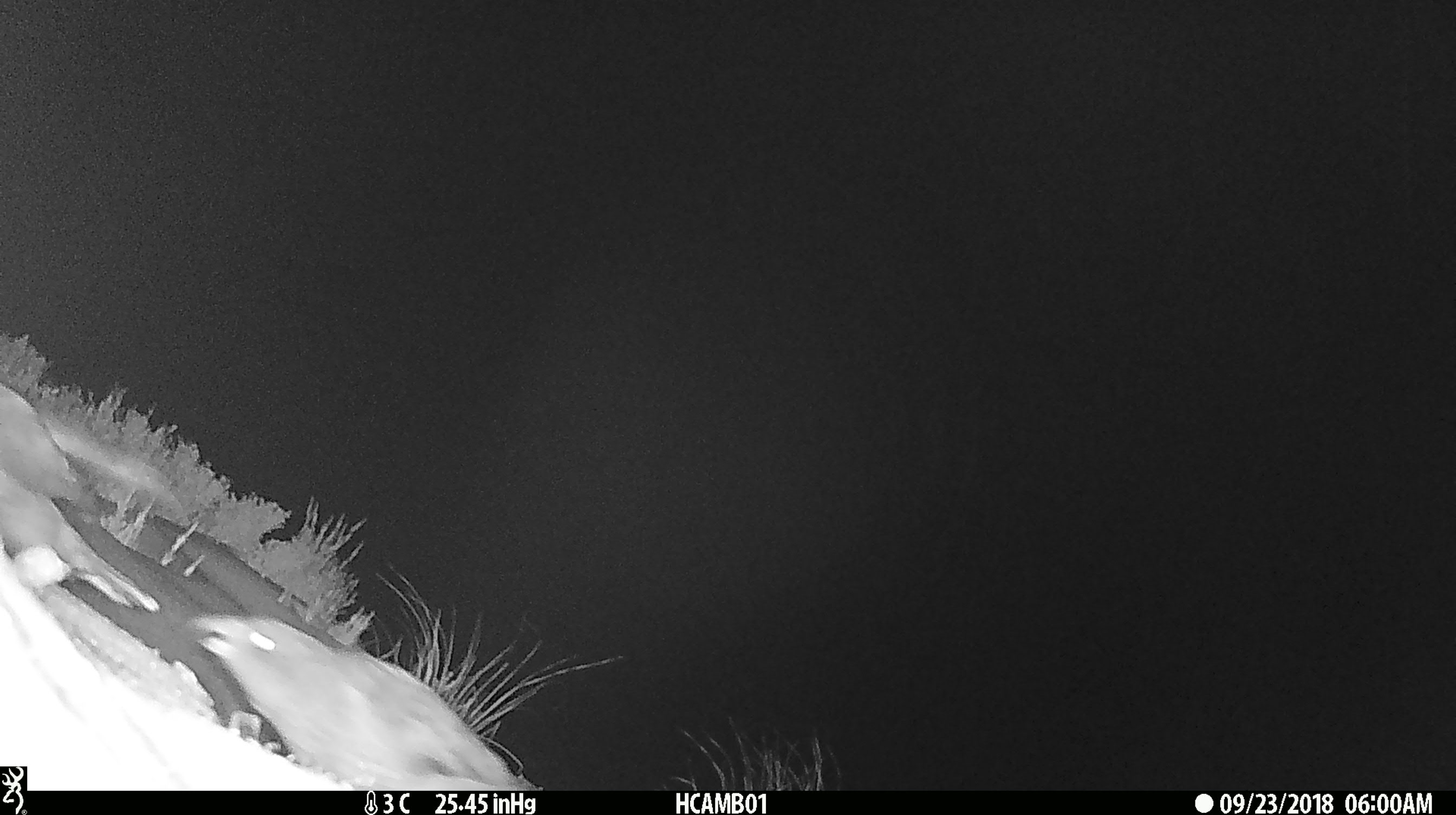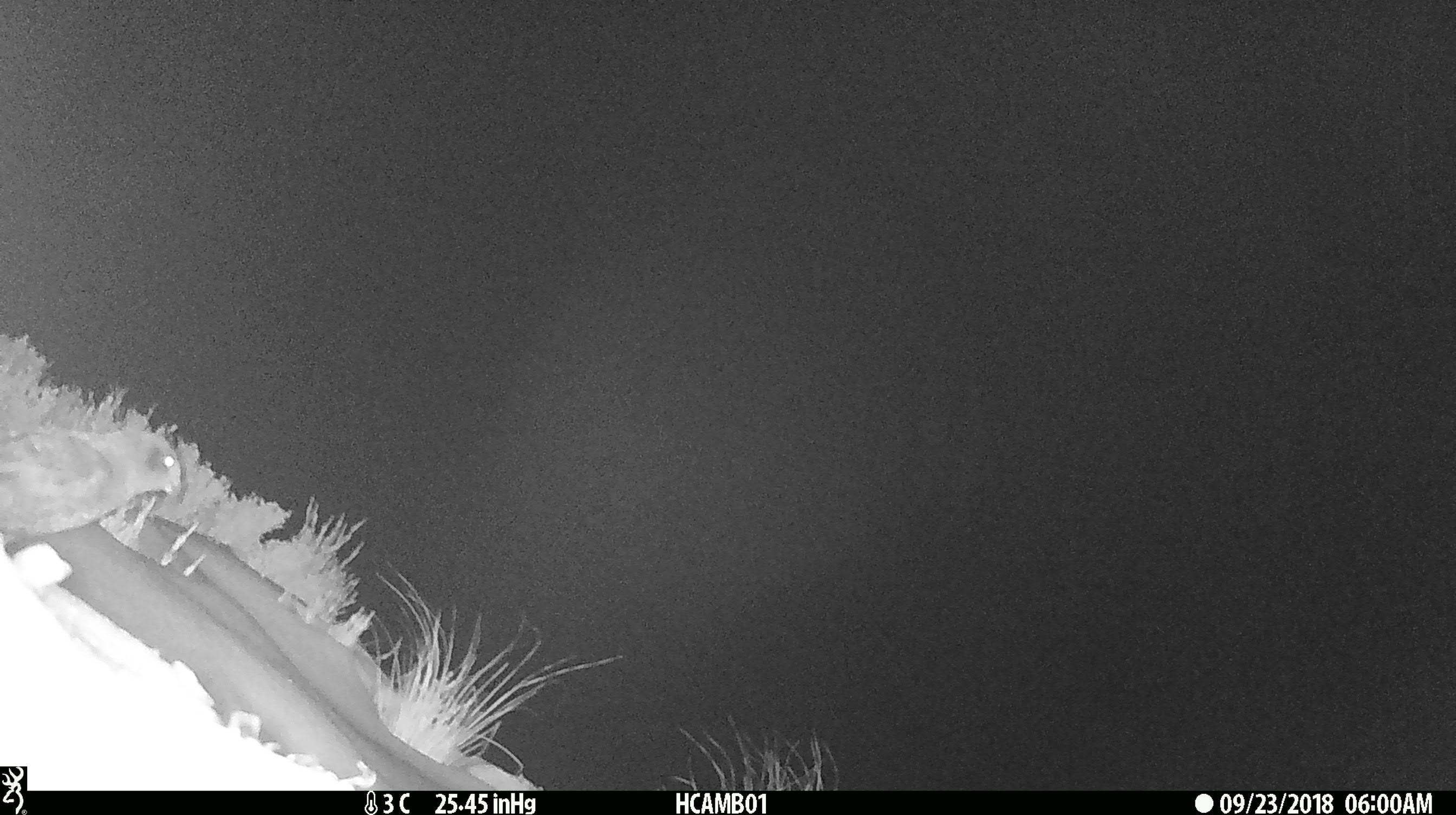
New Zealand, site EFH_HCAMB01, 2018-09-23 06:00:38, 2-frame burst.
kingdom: Animalia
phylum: Chordata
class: Aves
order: Psittaciformes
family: Strigopidae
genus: Nestor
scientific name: Nestor notabilis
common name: kea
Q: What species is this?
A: Kea (Nestor notabilis).